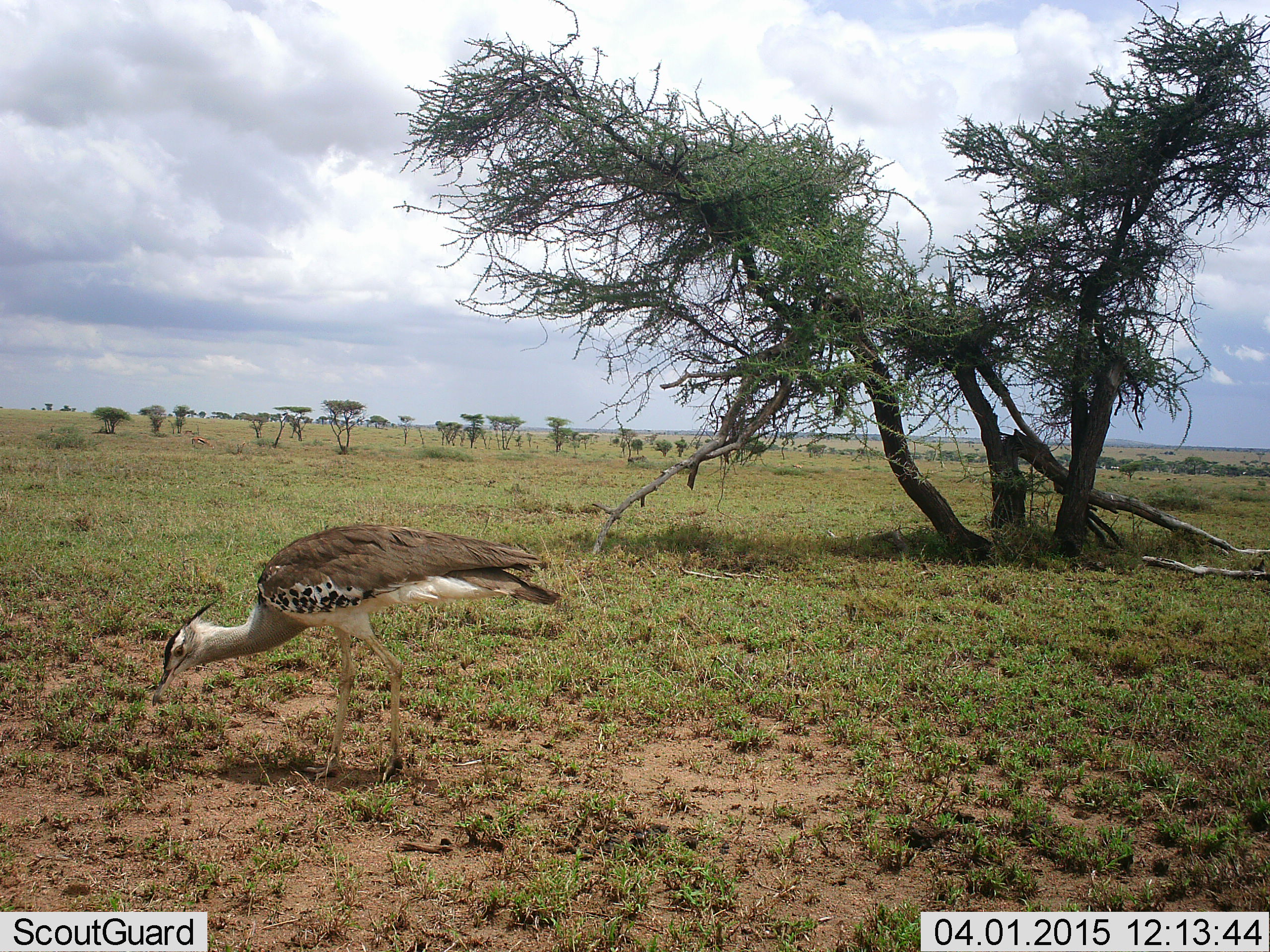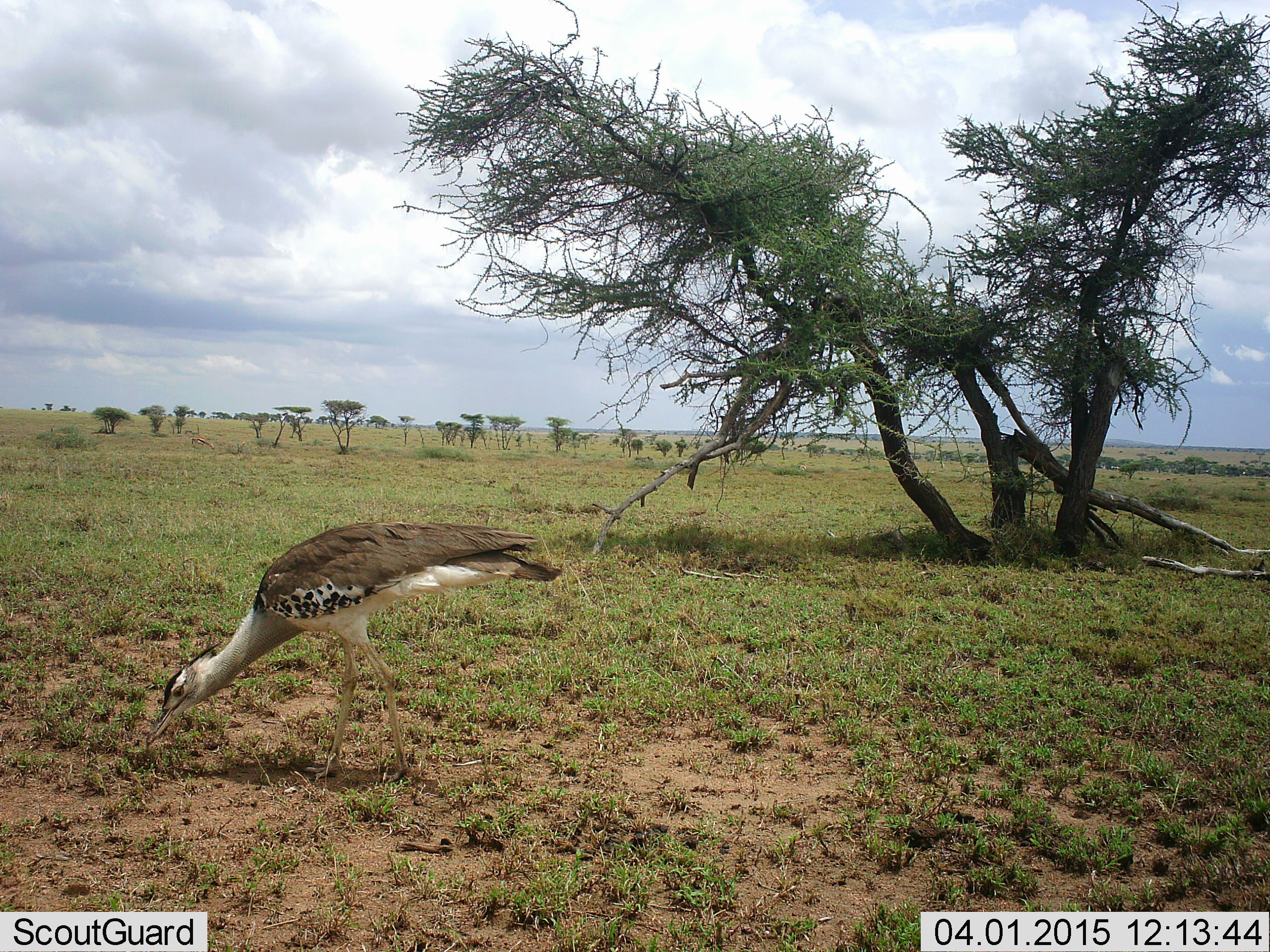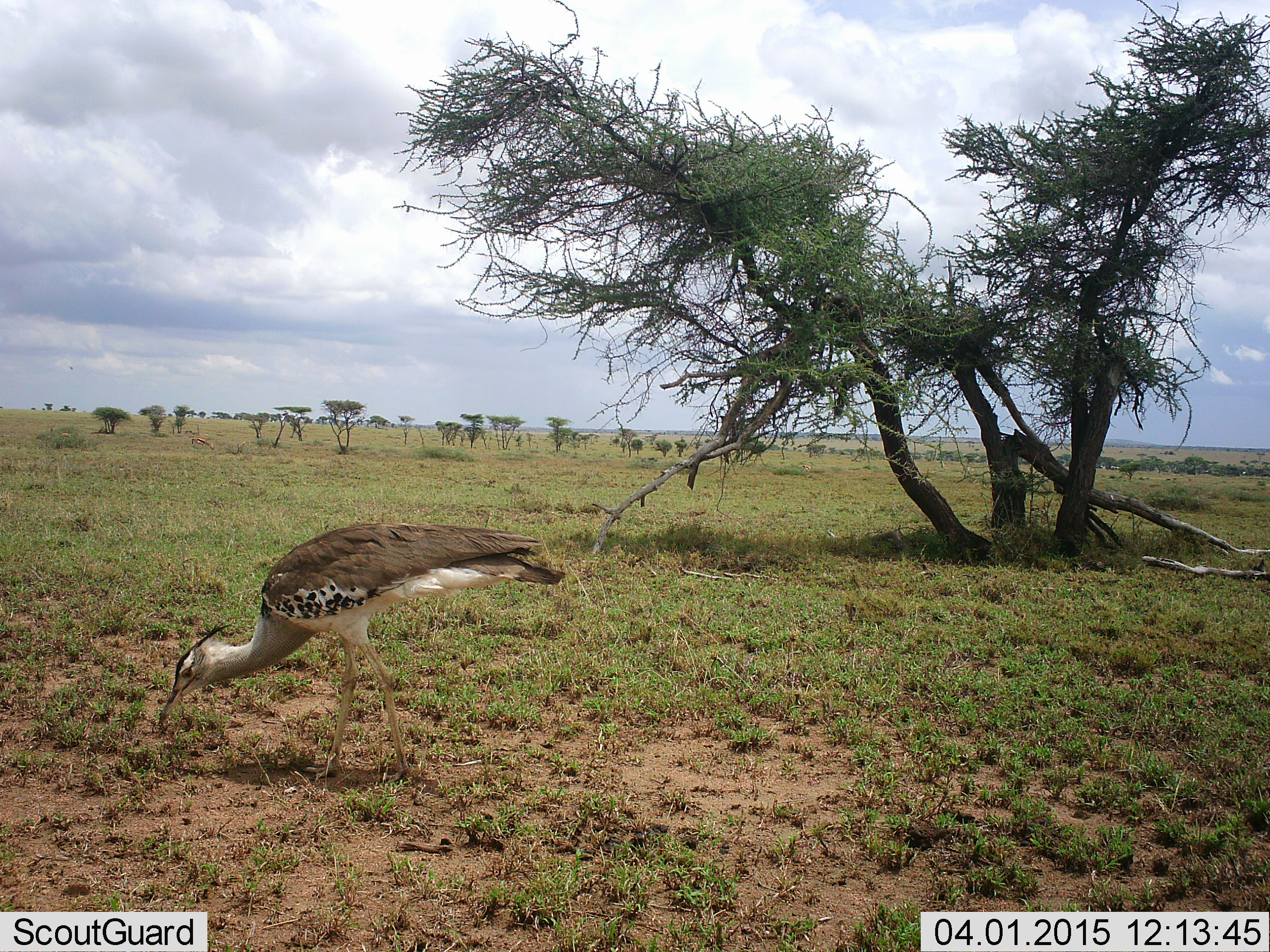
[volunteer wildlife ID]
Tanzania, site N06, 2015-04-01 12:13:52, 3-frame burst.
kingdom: Animalia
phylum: Chordata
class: Aves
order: Otidiformes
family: Otididae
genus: Ardeotis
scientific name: Ardeotis kori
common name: kori bustard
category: koribustard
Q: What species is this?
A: Koribustard (kori bustard) (Ardeotis kori).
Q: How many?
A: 1.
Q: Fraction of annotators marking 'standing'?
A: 30%.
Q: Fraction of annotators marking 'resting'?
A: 0%.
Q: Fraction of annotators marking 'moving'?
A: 0%.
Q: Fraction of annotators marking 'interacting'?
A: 0%.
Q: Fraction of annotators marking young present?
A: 0%.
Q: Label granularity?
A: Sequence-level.